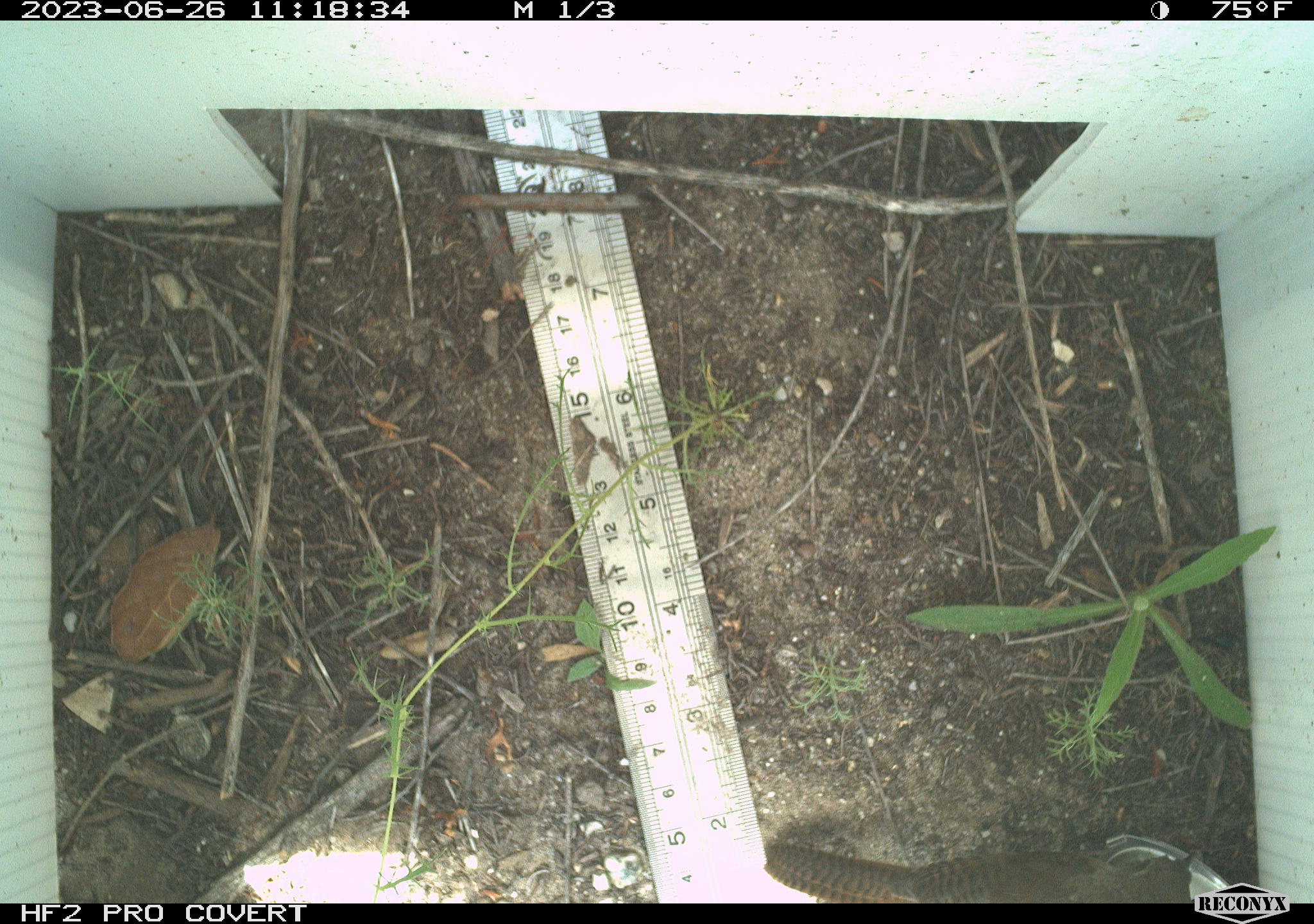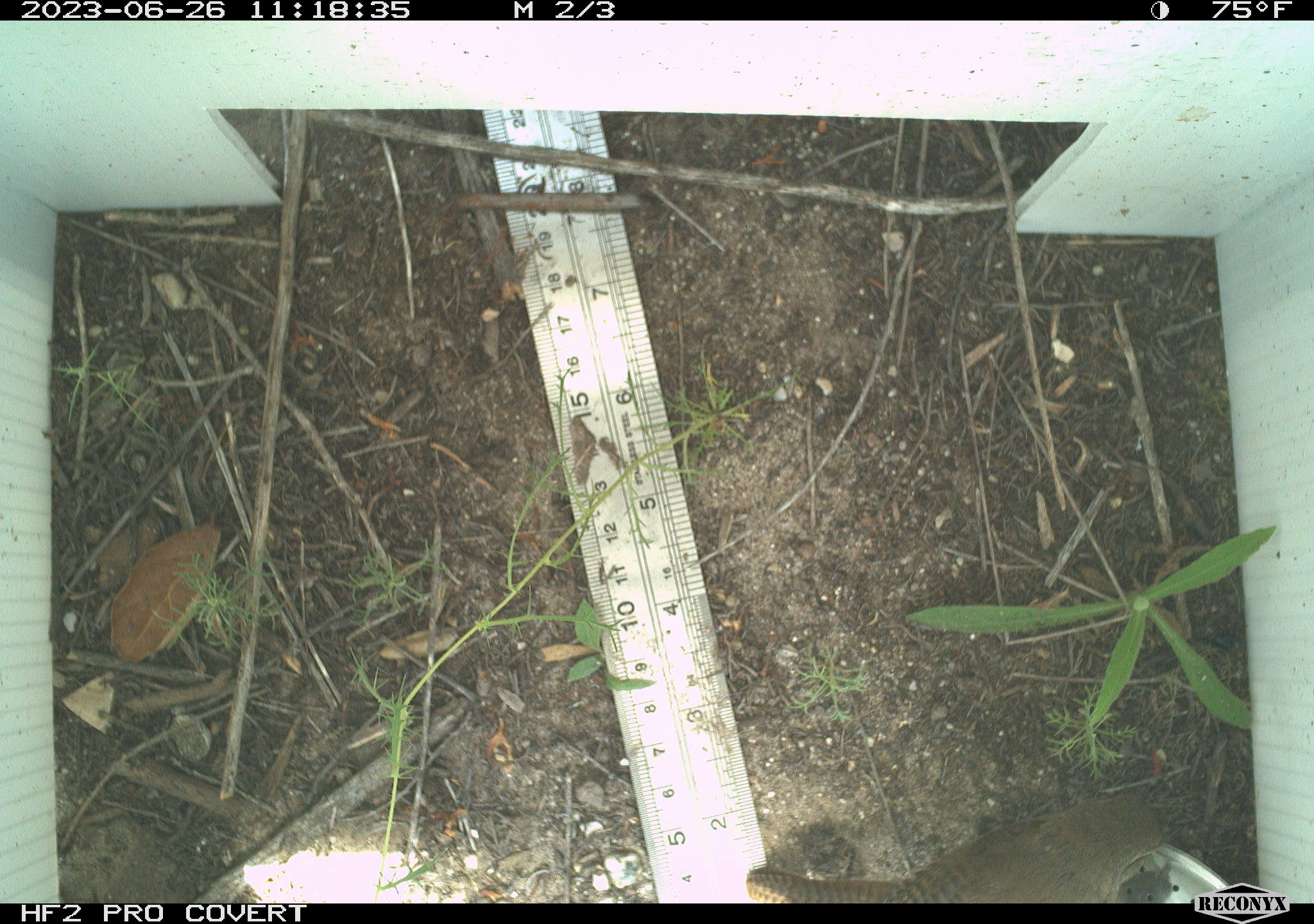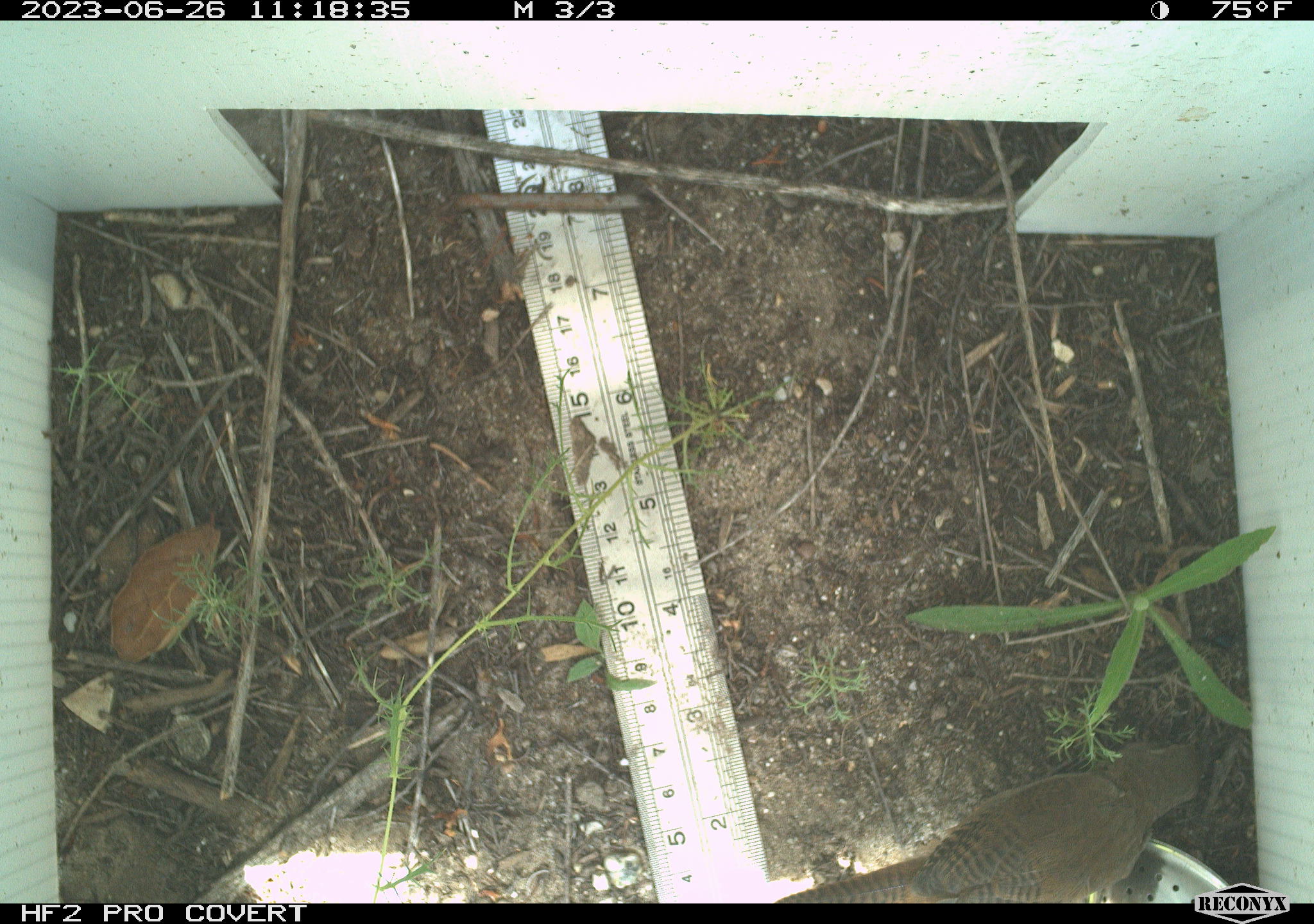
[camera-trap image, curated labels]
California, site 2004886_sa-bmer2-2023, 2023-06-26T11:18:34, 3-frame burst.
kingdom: Animalia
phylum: Chordata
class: Aves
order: Passeriformes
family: Troglodytidae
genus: Thryomanes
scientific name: Thryomanes bewickii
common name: bewick's wren